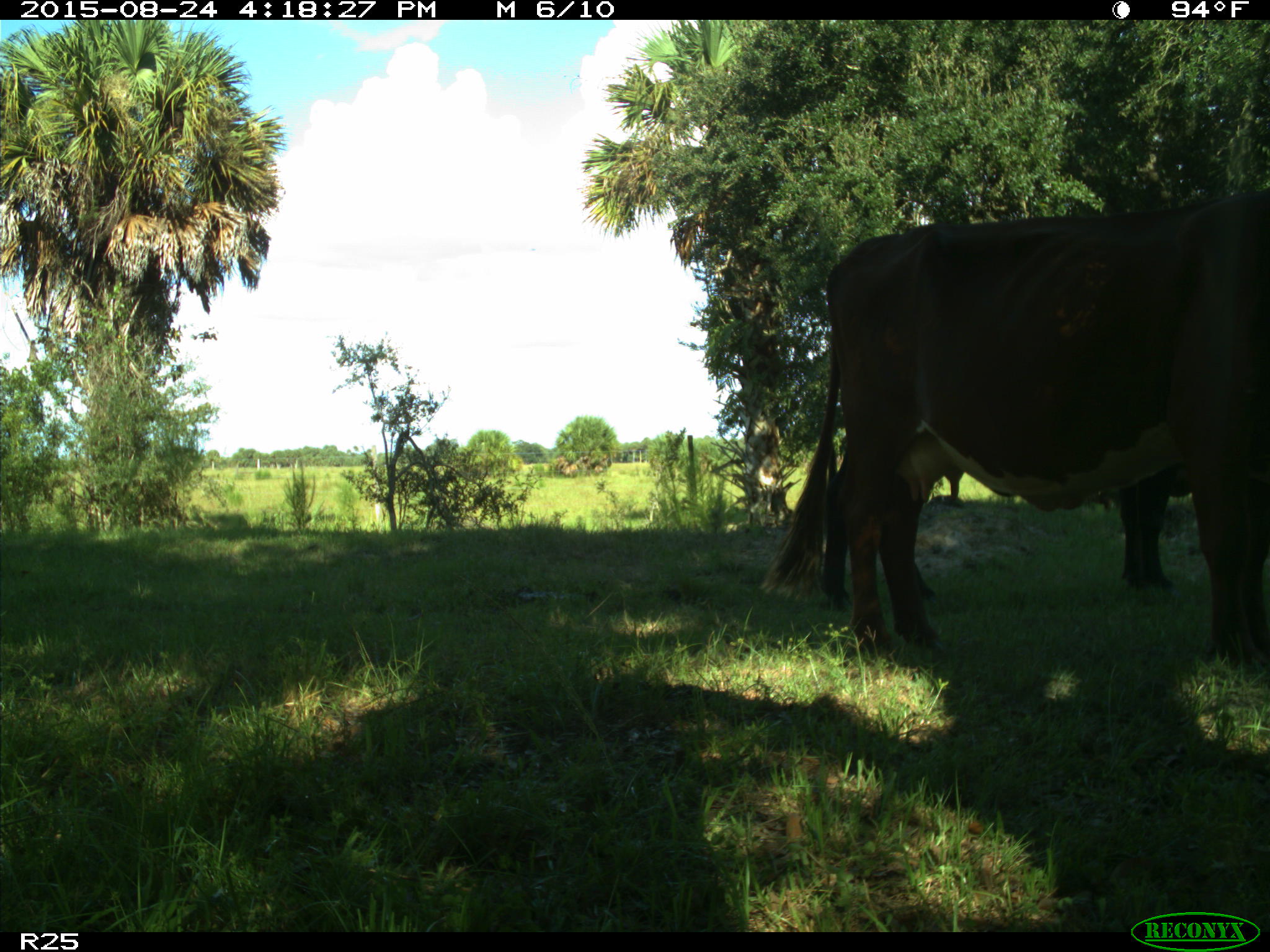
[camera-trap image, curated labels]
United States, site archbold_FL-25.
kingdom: Animalia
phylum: Chordata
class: Mammalia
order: Artiodactyla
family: Bovidae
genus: Bos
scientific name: Bos taurus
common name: domestic cow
Bos taurus (domestic cow).